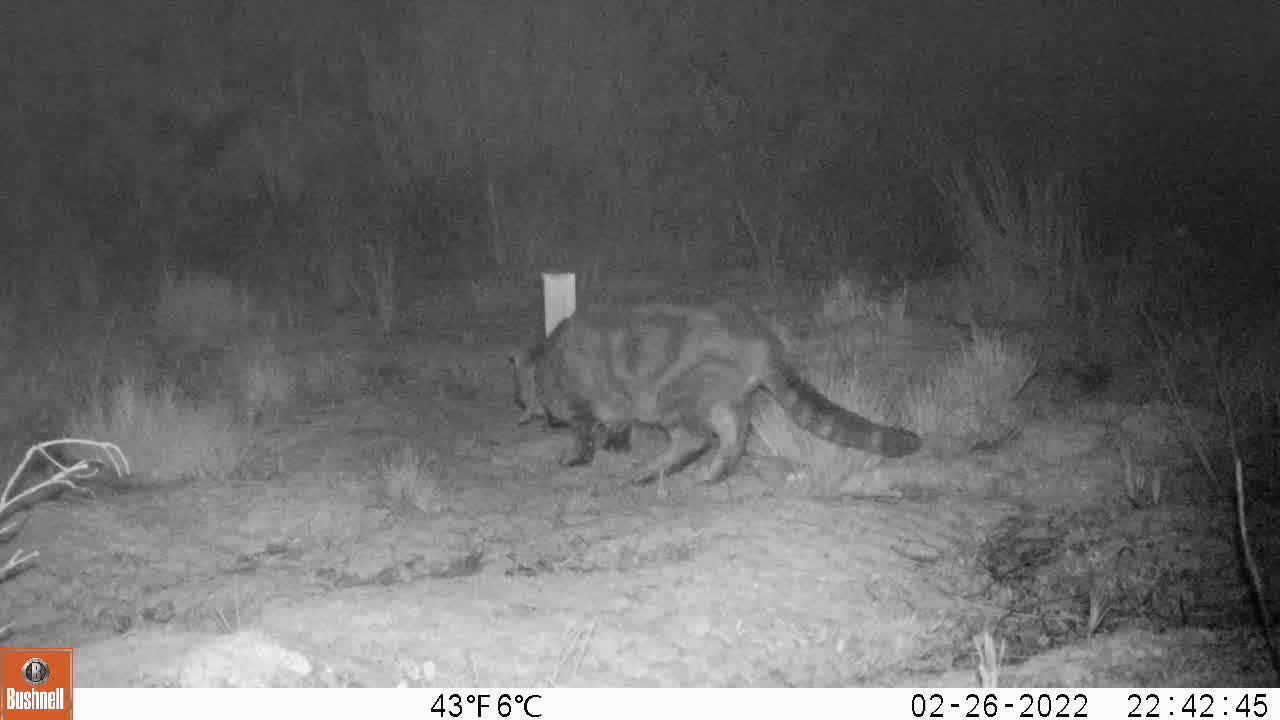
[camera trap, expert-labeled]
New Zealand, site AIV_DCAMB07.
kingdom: Animalia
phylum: Chordata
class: Mammalia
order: Carnivora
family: Felidae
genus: Felis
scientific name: Felis catus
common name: domestic cat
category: cat